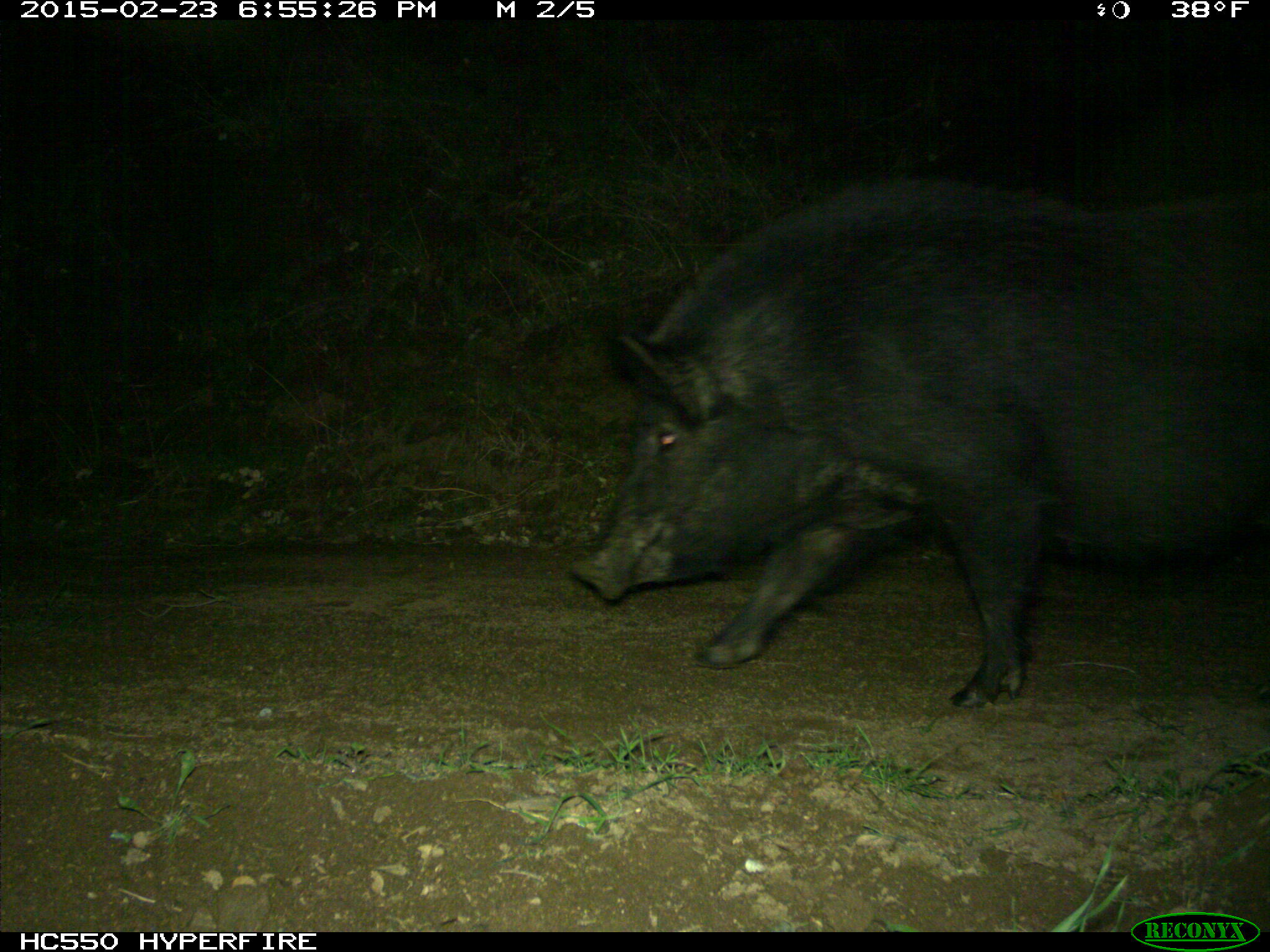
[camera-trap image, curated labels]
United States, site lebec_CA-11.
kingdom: Animalia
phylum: Chordata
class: Mammalia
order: Artiodactyla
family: Suidae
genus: Sus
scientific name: Sus scrofa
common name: wild boar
Sus scrofa (wild boar).